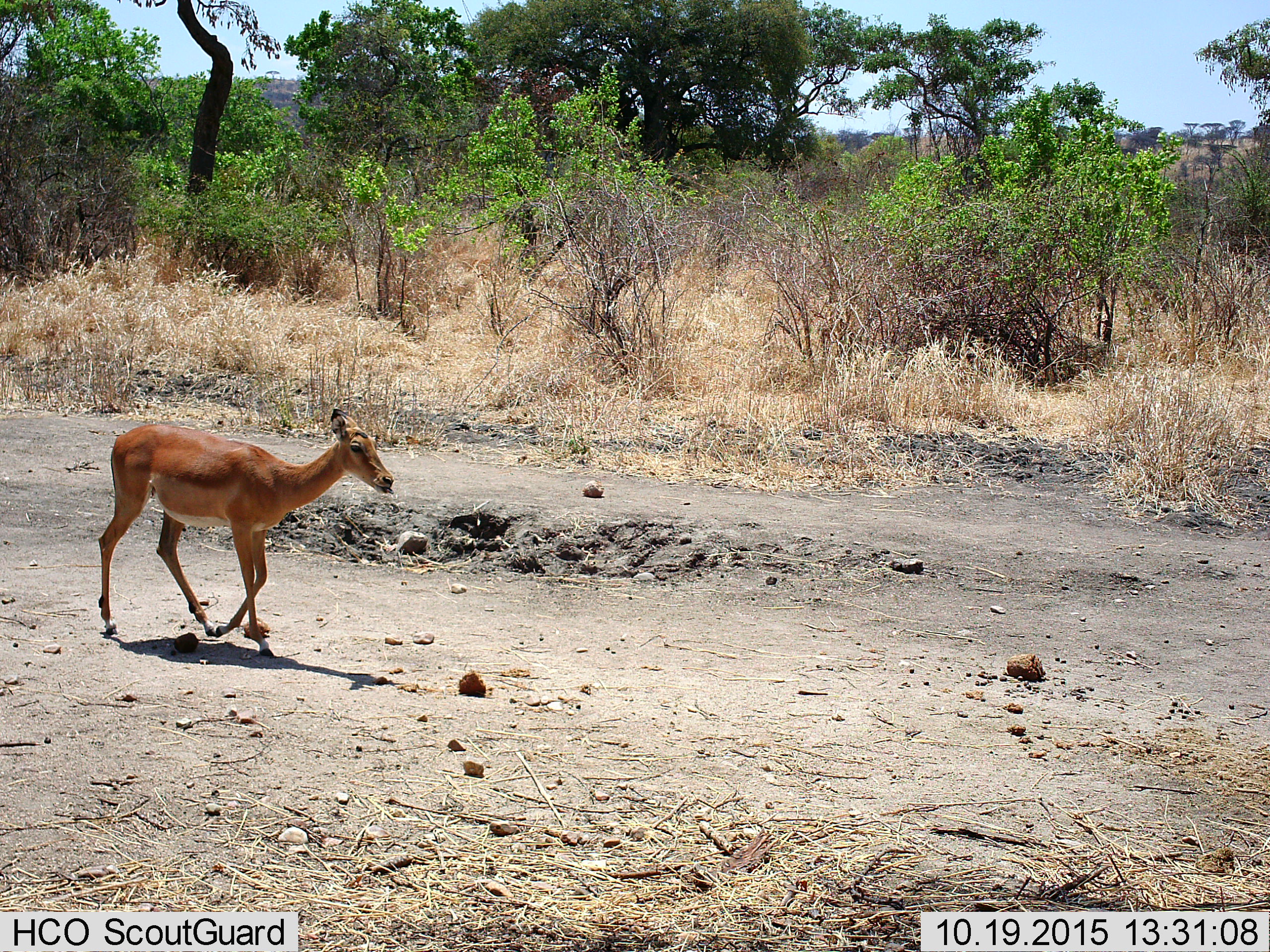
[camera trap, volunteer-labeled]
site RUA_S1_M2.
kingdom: Animalia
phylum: Chordata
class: Mammalia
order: Artiodactyla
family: Bovidae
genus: Aepyceros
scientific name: Aepyceros melampus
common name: impala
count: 1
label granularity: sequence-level